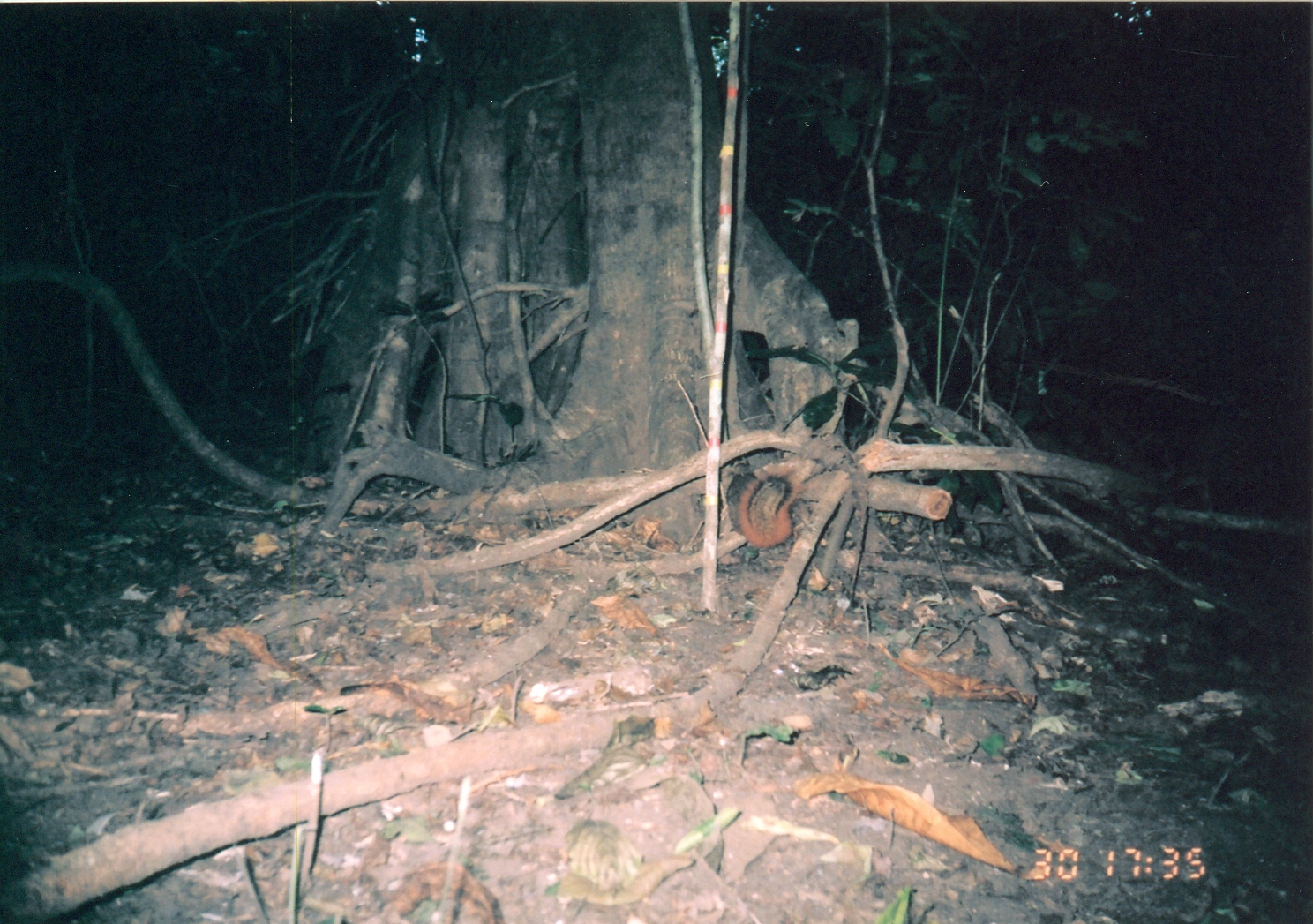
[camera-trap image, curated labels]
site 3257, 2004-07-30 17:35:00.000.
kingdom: Animalia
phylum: Chordata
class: Mammalia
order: Rodentia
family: Sciuridae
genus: Paraxerus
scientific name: Paraxerus vexillarius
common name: swynnerton's bush squirrel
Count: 1.